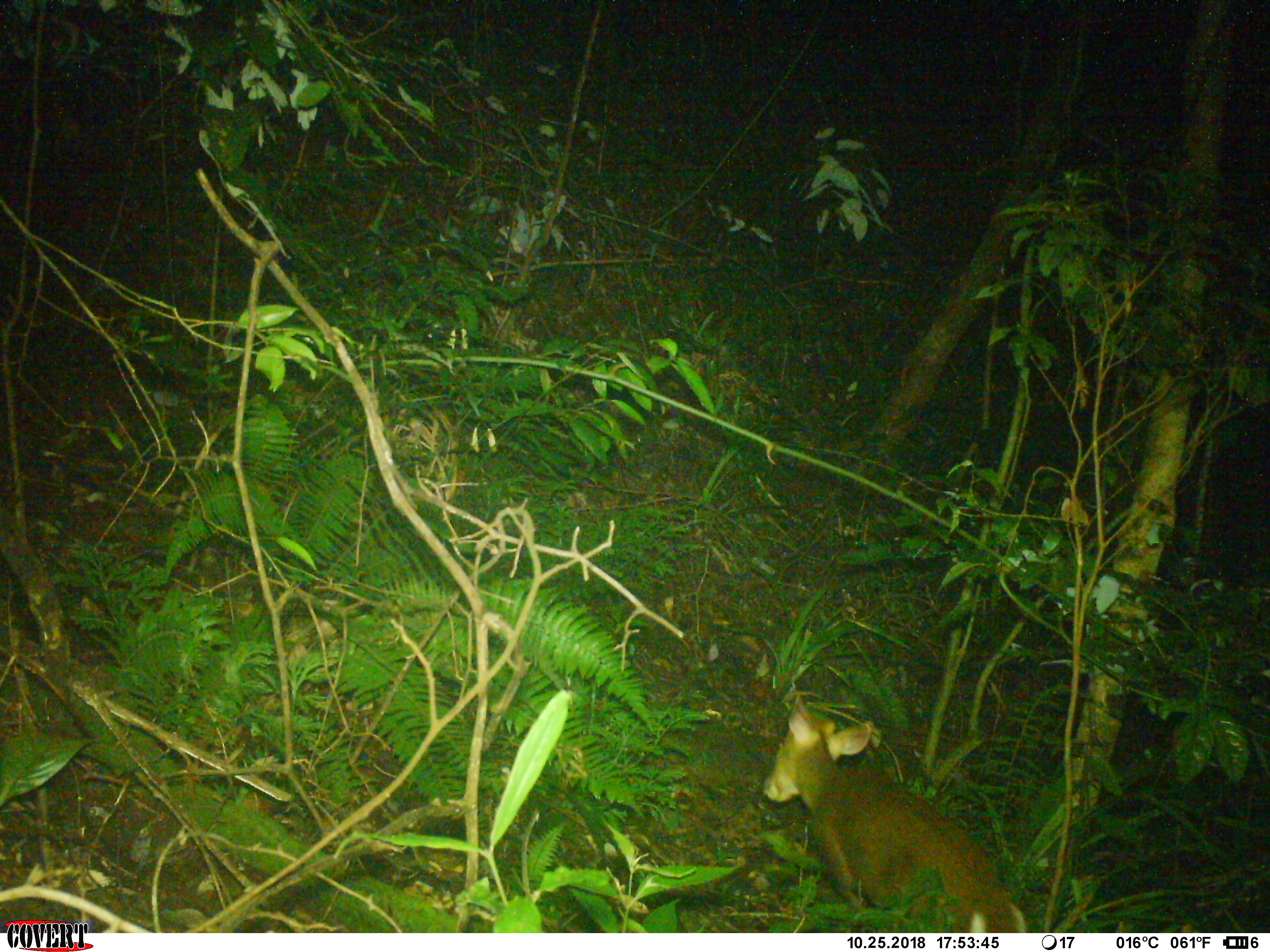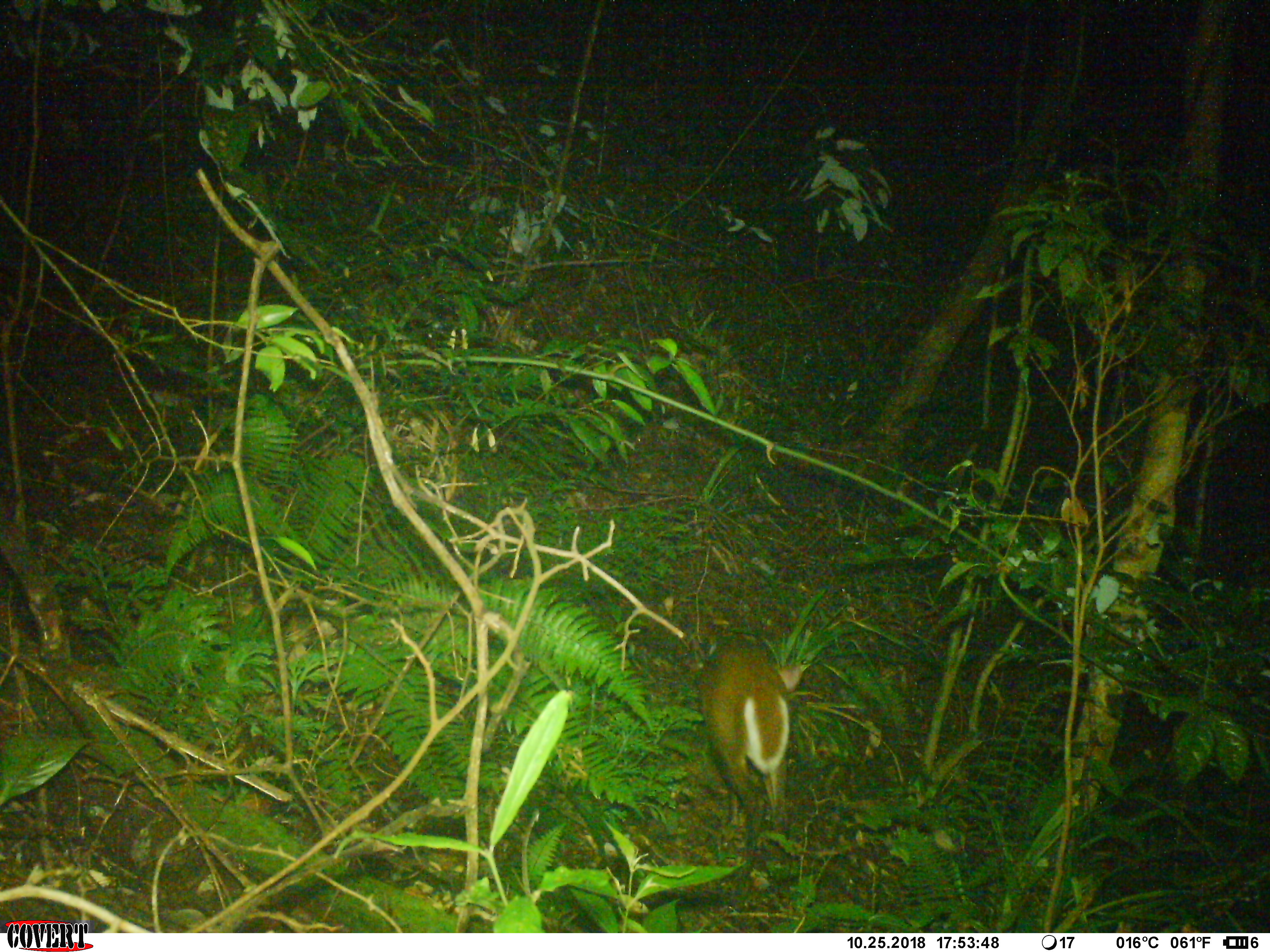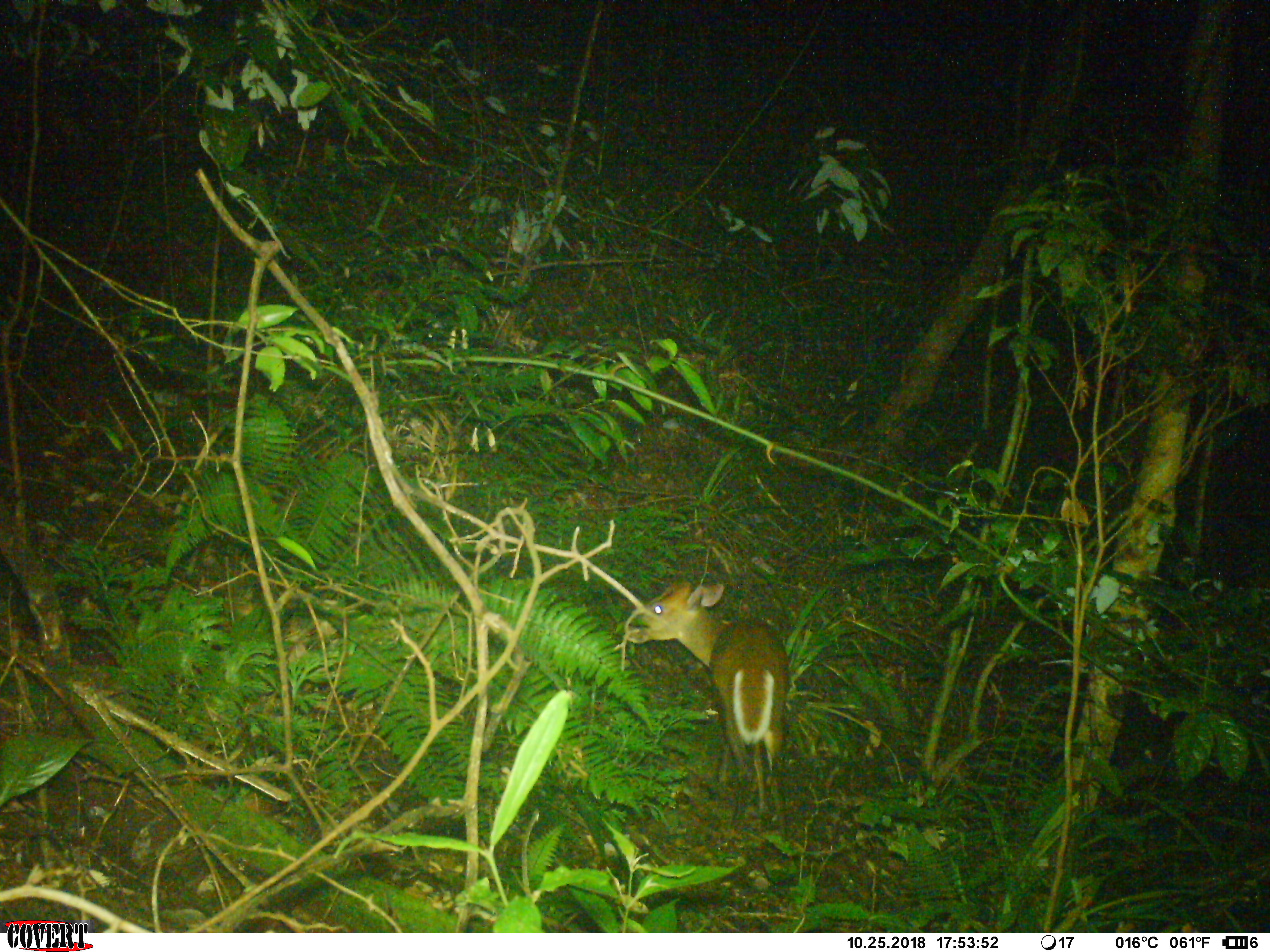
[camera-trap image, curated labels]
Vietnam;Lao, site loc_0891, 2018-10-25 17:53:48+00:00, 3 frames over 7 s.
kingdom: Animalia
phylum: Chordata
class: Mammalia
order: Artiodactyla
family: Cervidae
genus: Muntiacus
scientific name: Muntiacus rooseveltorum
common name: roosevelt's muntjac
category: roosevelts muntjac group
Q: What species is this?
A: Roosevelts muntjac group (roosevelt's muntjac) (Muntiacus rooseveltorum).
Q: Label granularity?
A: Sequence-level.